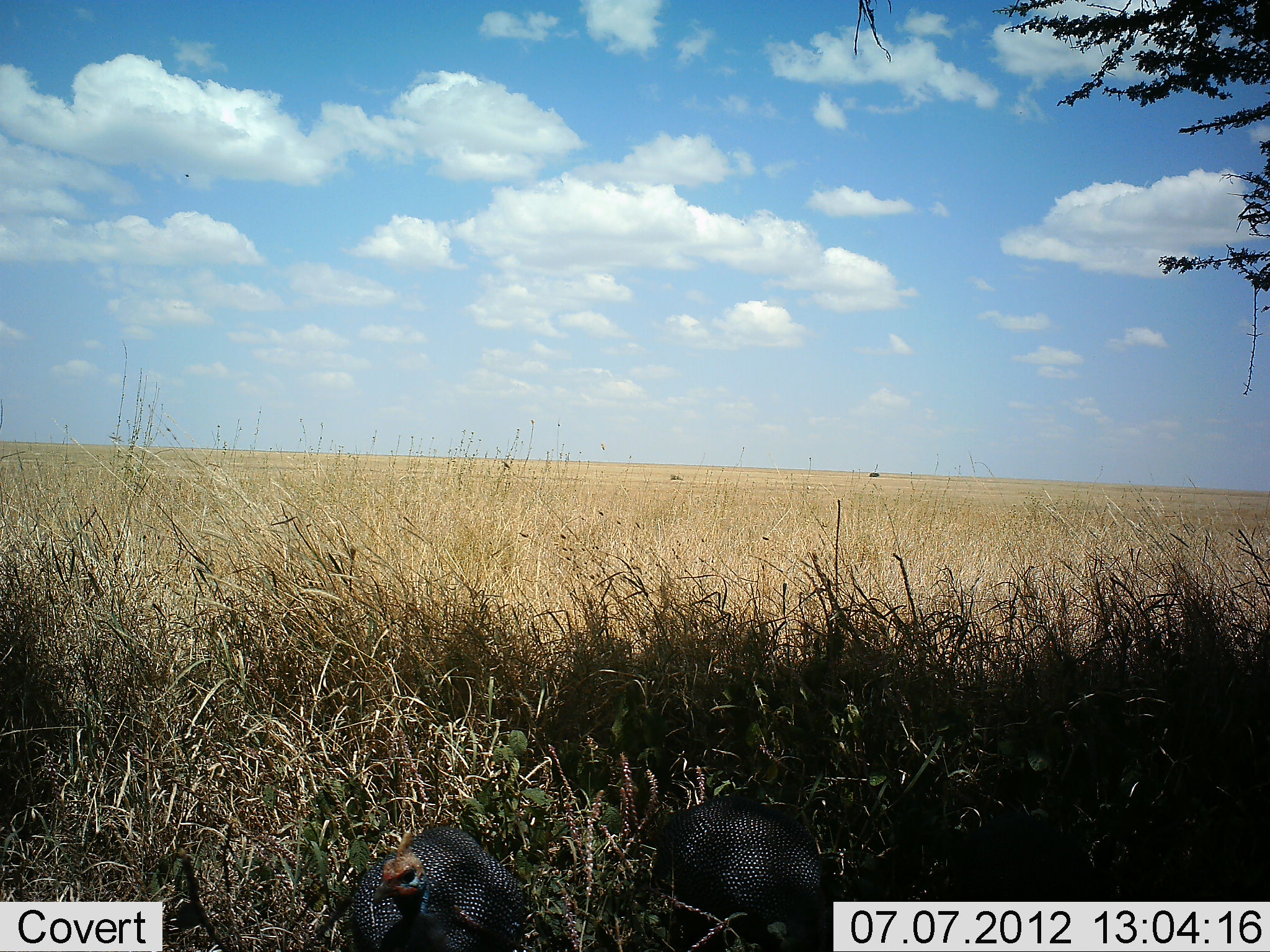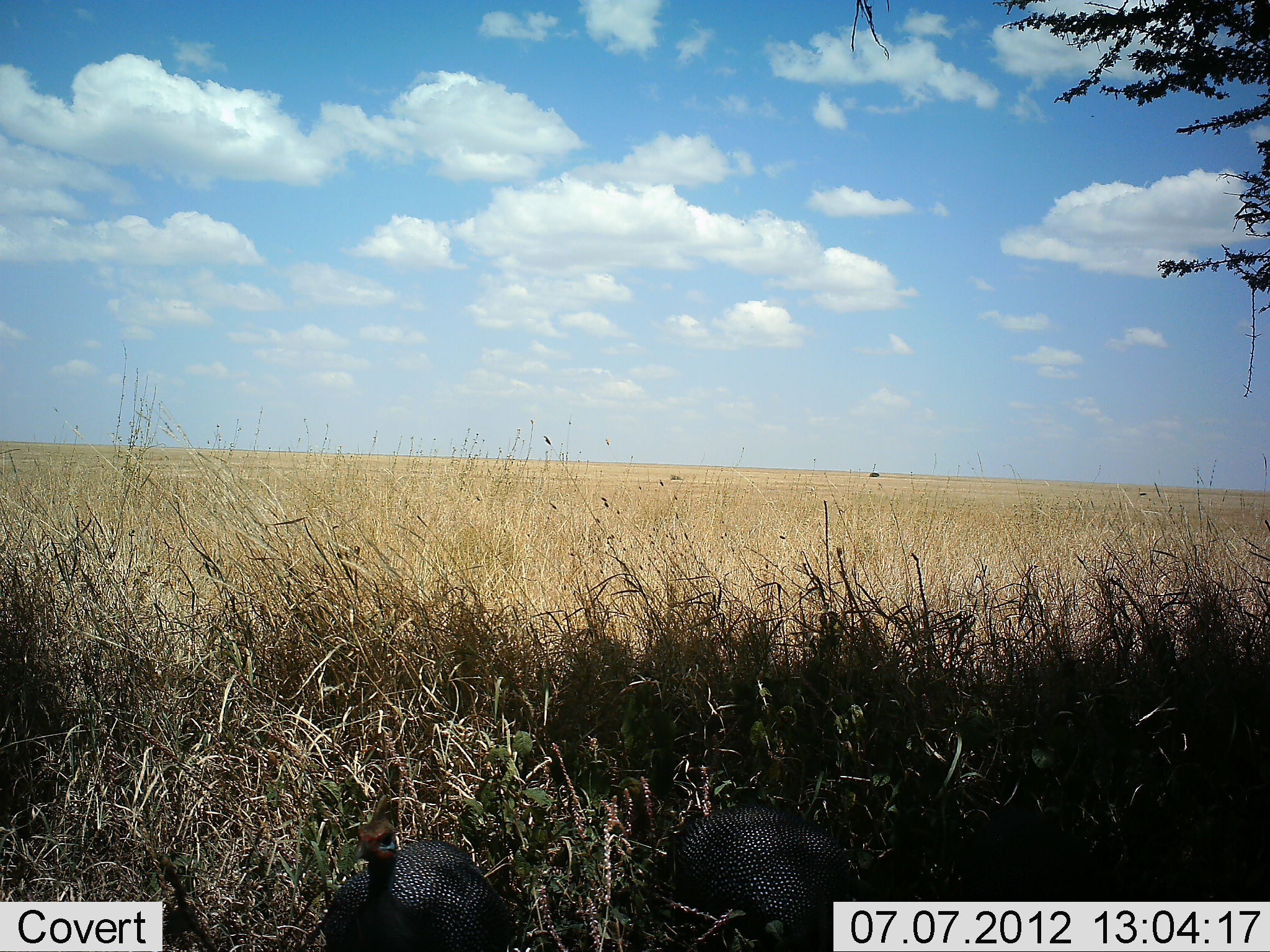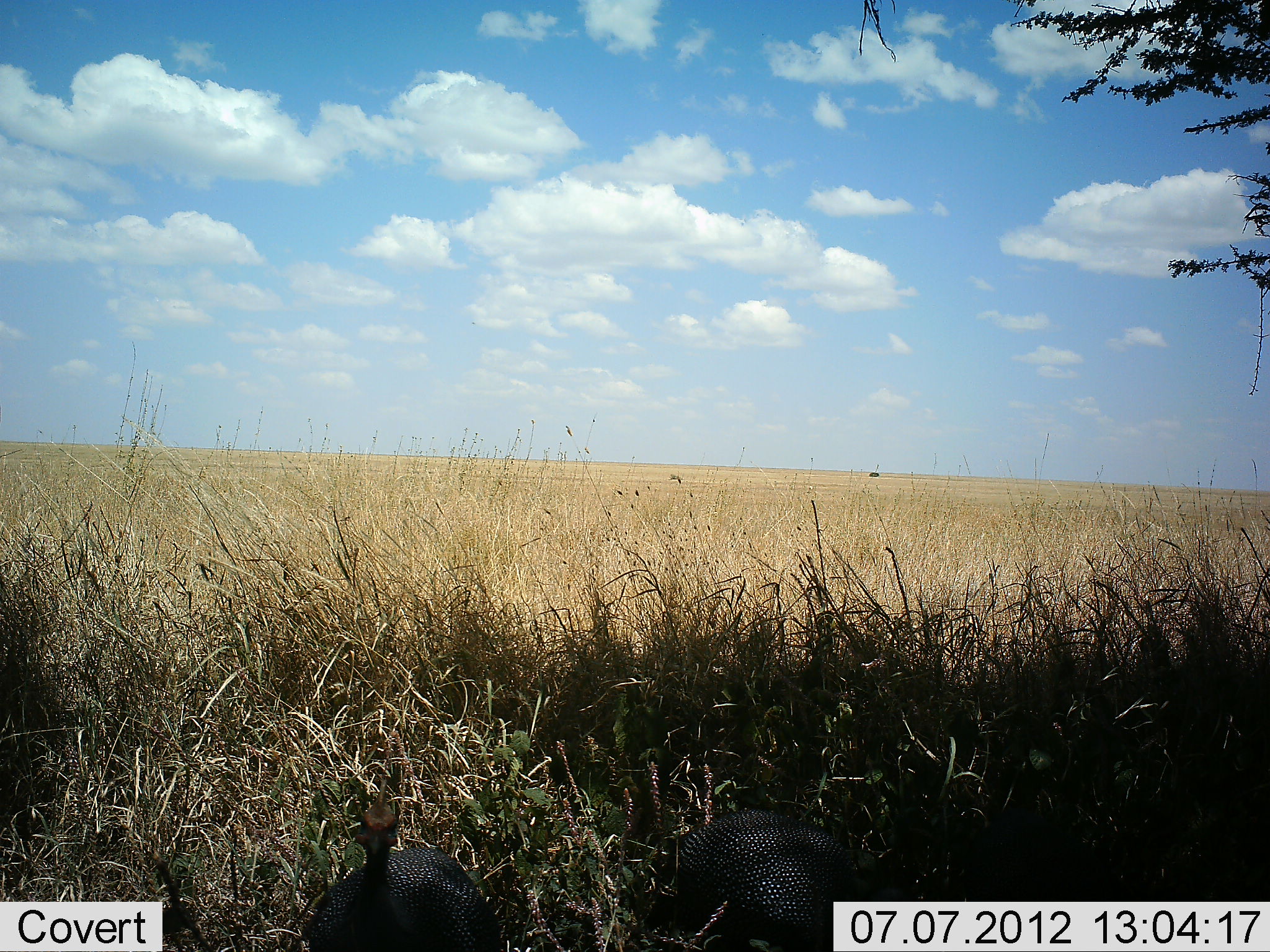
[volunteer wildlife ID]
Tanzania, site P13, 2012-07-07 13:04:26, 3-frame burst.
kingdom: Animalia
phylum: Chordata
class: Aves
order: Galliformes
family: Numididae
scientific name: Numididae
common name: guinea fowl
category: guineafowl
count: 2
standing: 50%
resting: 10%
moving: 40%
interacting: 0%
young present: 0%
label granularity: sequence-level